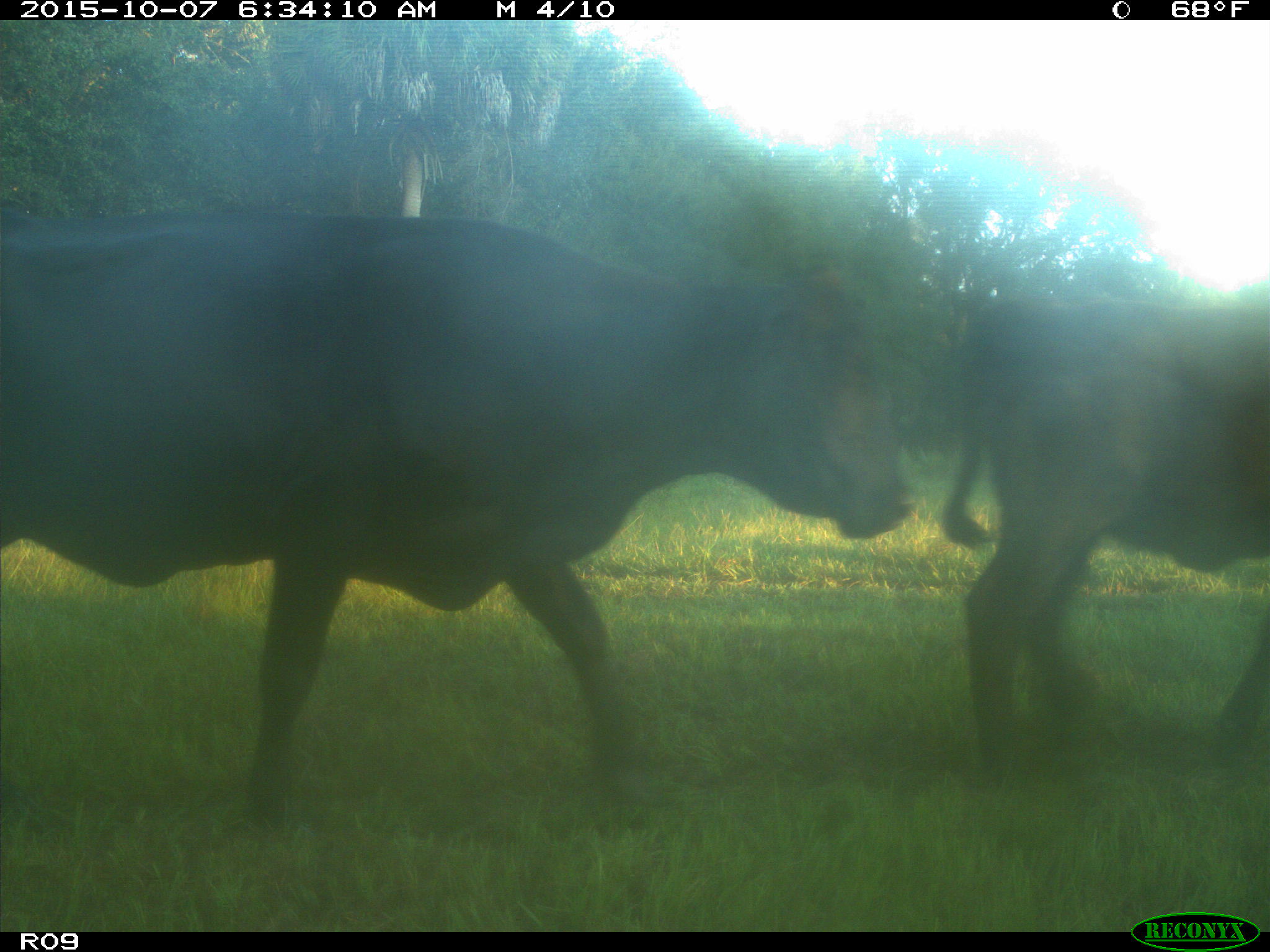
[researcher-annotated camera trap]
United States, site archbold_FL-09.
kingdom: Animalia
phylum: Chordata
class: Mammalia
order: Artiodactyla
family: Bovidae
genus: Bos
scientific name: Bos taurus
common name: domestic cow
Bos taurus (domestic cow).